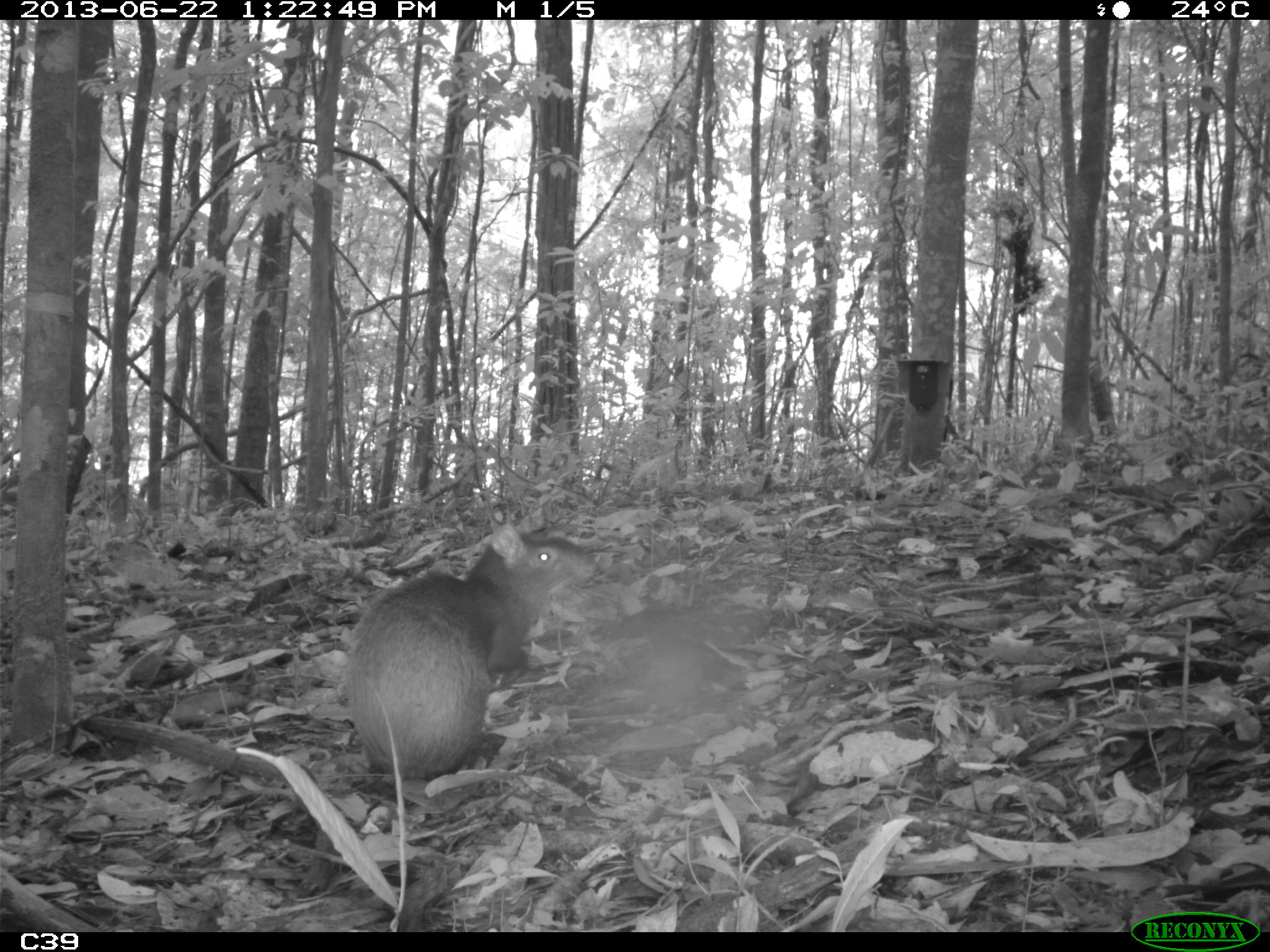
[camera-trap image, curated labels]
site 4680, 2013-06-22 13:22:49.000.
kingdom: Animalia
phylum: Chordata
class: Mammalia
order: Rodentia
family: Dasyproctidae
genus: Dasyprocta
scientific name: Dasyprocta leporina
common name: red-rumped agouti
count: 1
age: adult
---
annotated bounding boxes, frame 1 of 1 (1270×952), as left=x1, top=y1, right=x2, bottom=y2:
dasyprocta leporina: left=341, top=514, right=600, bottom=780